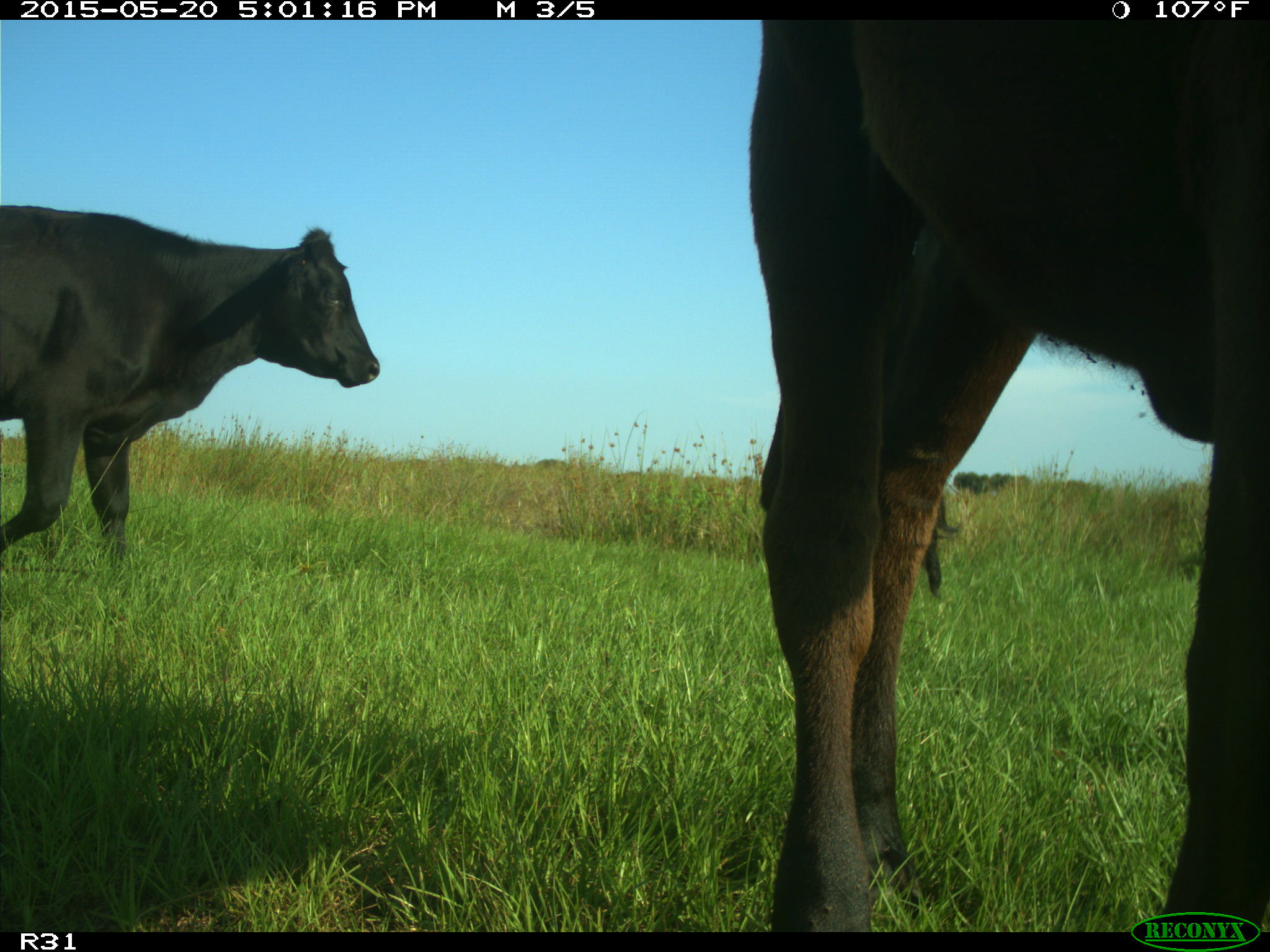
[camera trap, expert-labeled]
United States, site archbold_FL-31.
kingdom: Animalia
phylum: Chordata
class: Mammalia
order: Artiodactyla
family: Bovidae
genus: Bos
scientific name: Bos taurus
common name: domestic cow